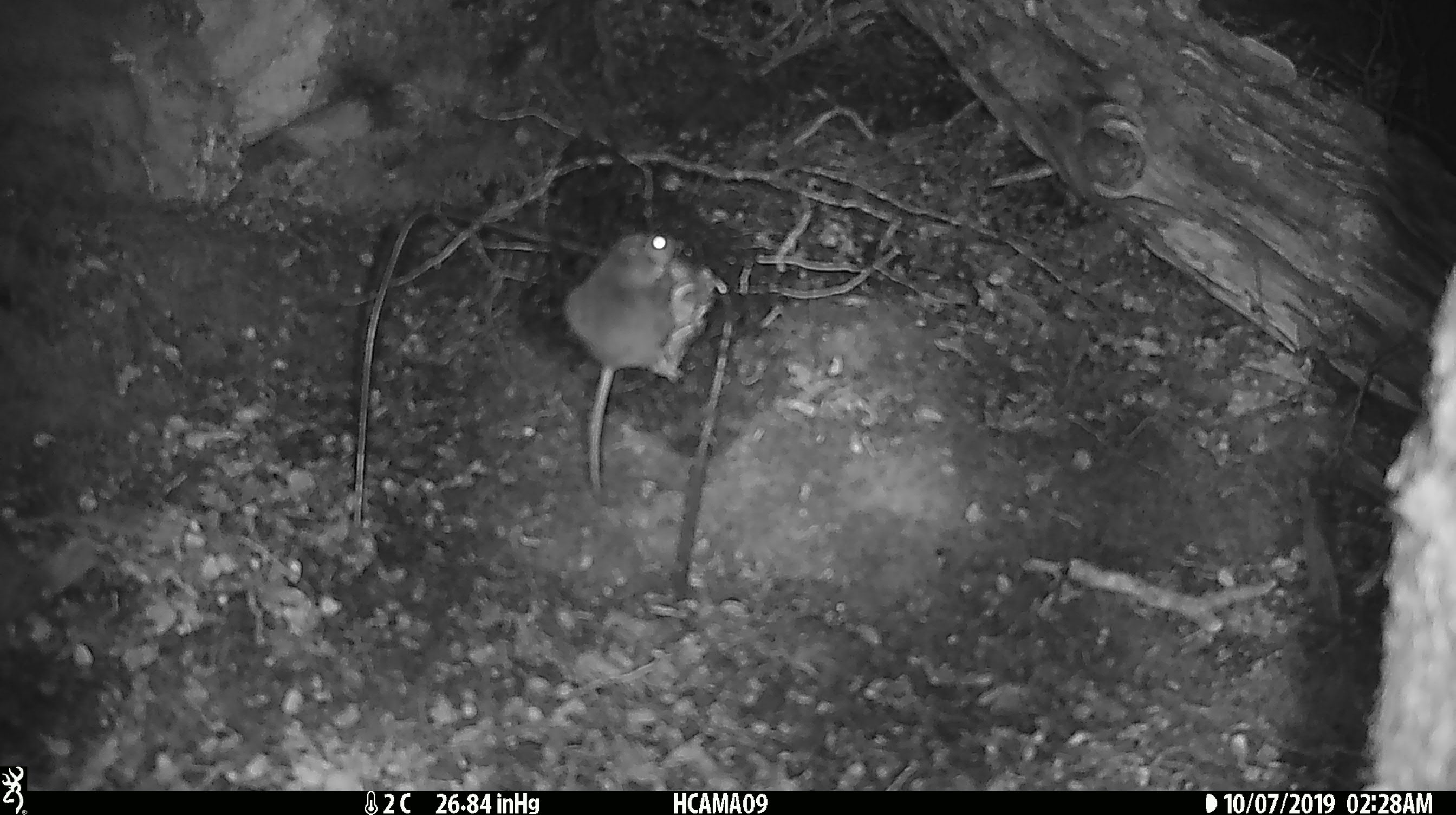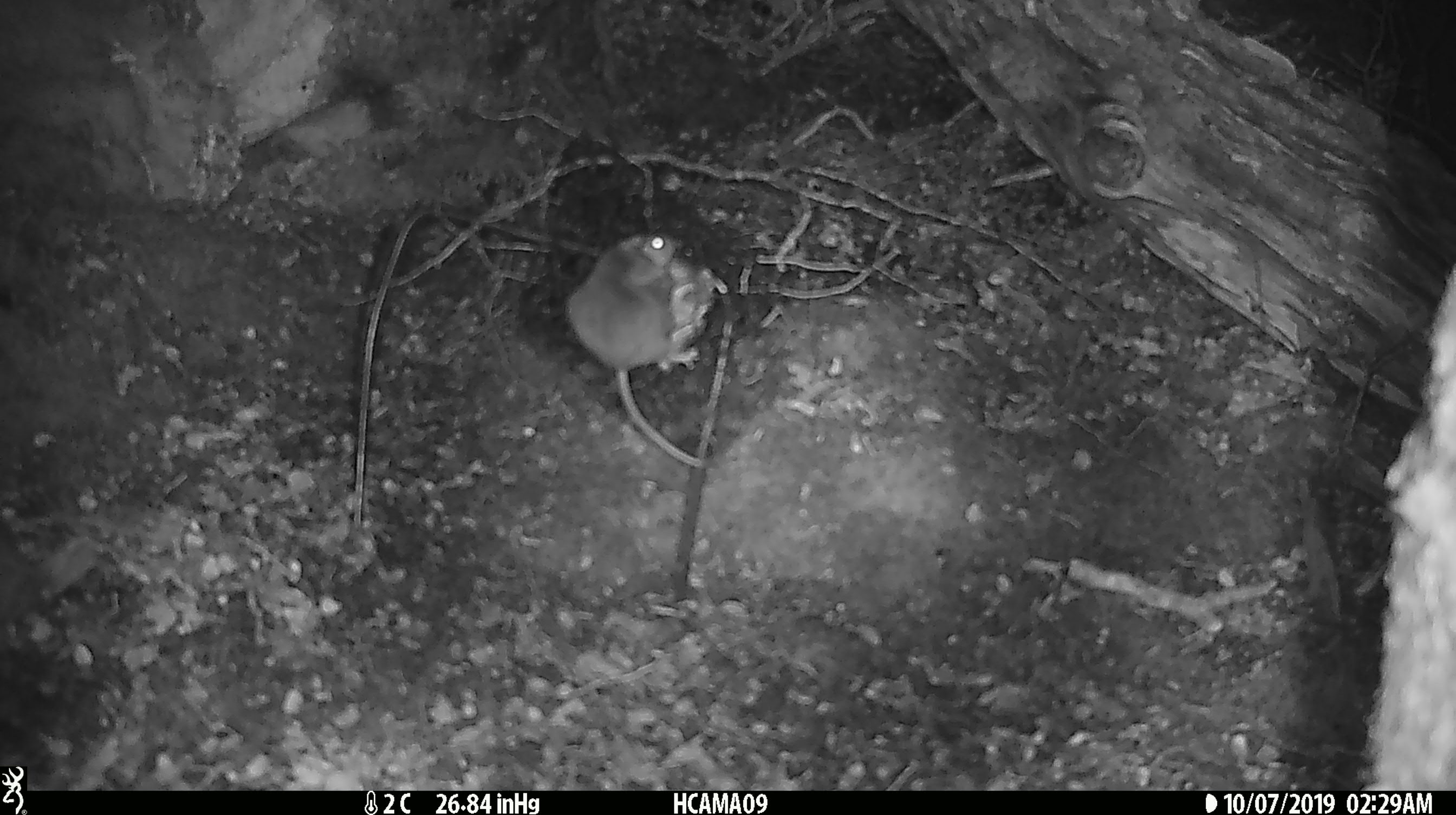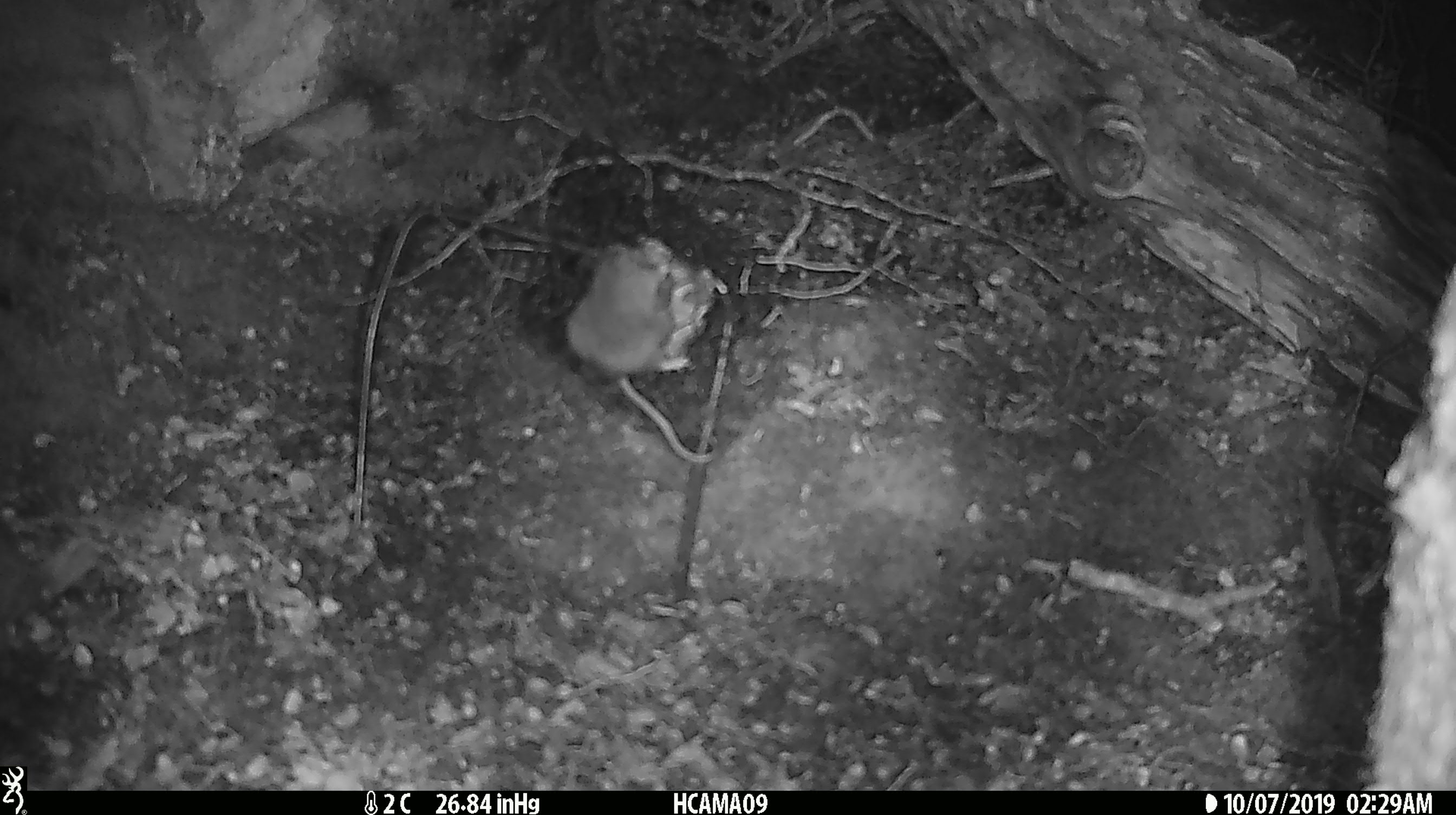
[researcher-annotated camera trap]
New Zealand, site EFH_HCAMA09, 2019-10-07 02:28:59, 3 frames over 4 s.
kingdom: Animalia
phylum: Chordata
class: Mammalia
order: Rodentia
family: Muridae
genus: Mus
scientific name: Mus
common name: mouse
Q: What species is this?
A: Mouse (Mus).